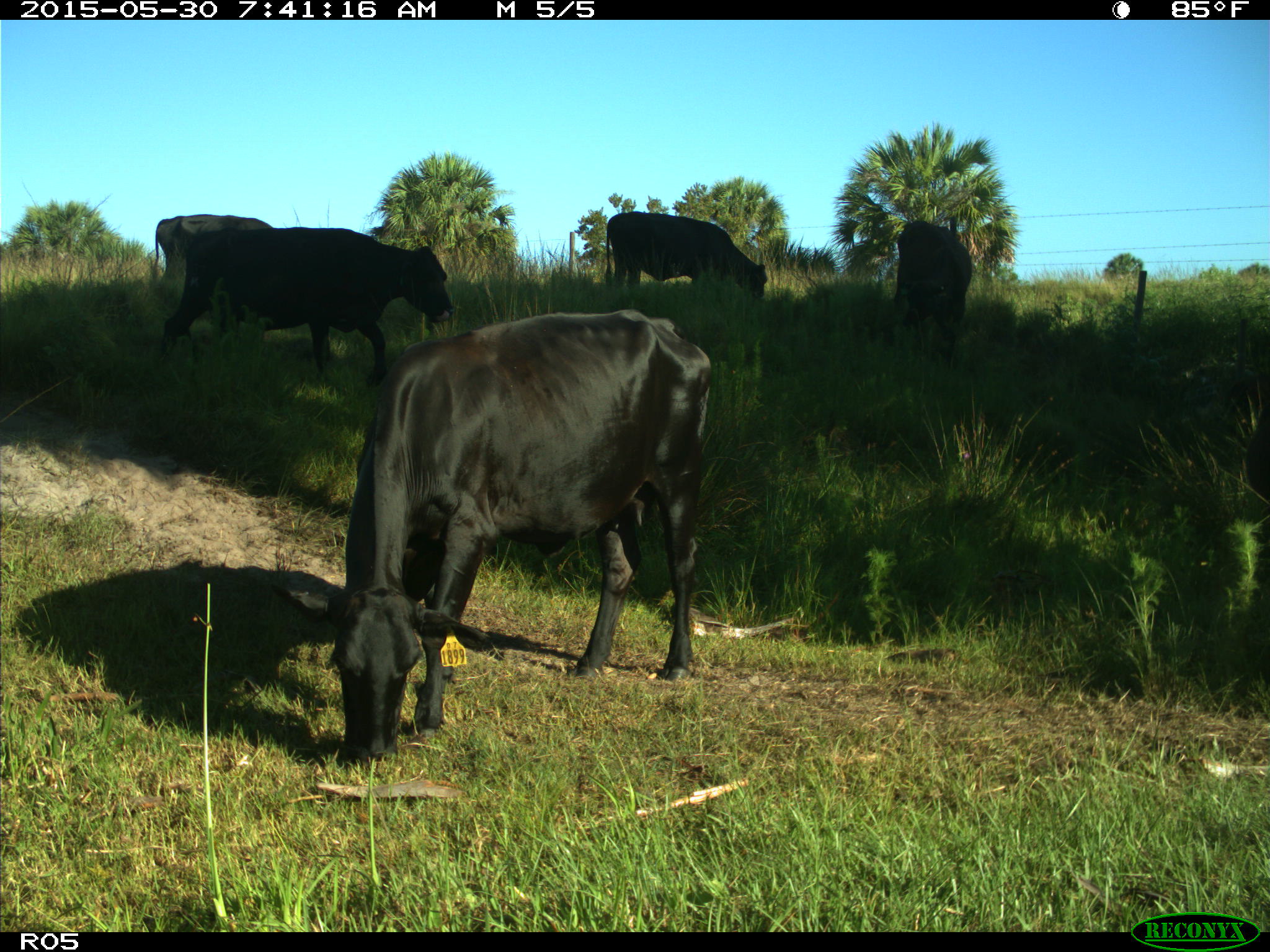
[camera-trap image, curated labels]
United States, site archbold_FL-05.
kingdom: Animalia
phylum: Chordata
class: Mammalia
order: Artiodactyla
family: Bovidae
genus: Bos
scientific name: Bos taurus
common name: domestic cow